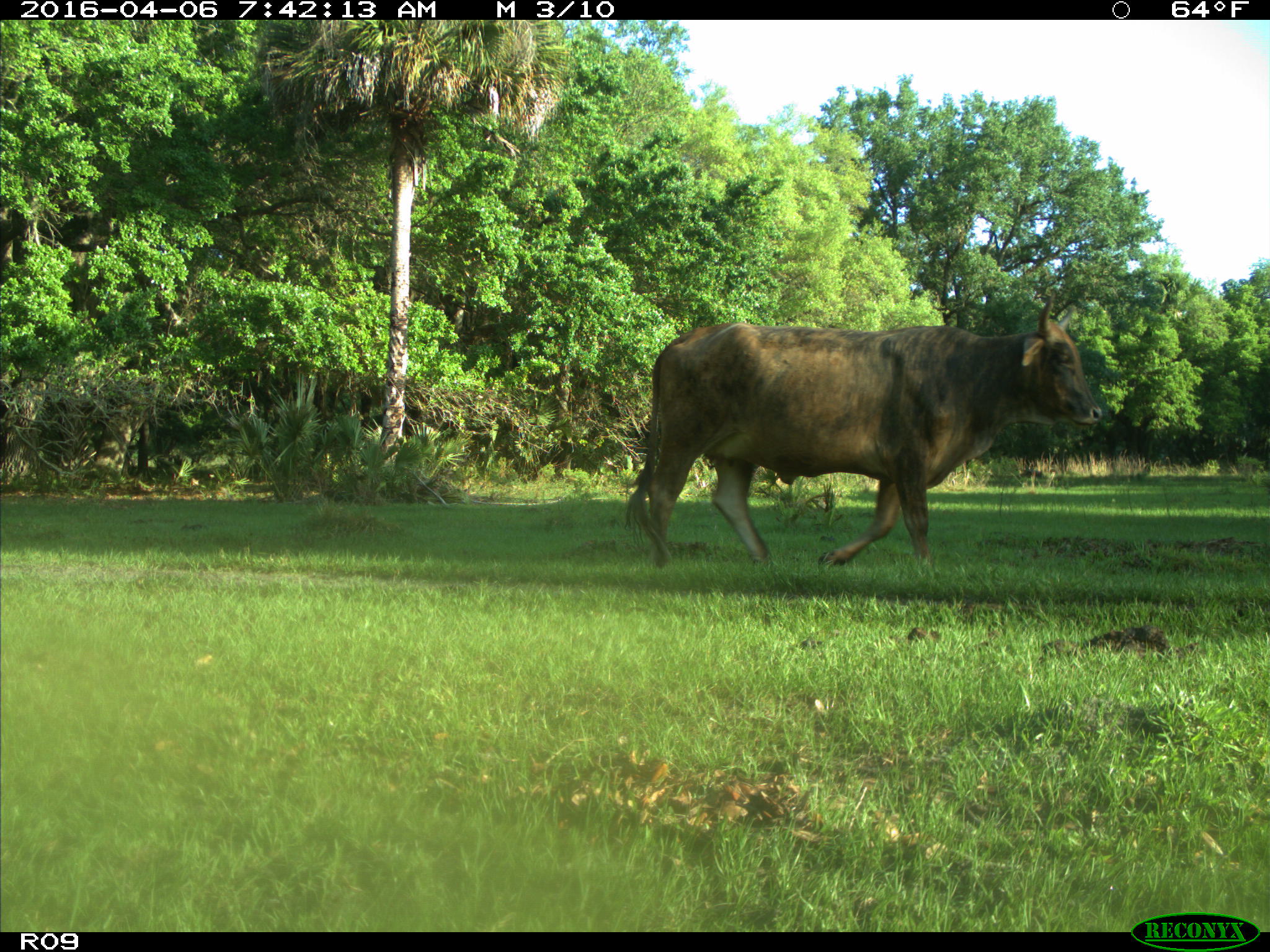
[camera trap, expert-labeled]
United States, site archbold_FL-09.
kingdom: Animalia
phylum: Chordata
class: Mammalia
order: Artiodactyla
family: Bovidae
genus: Bos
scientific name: Bos taurus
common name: domestic cow